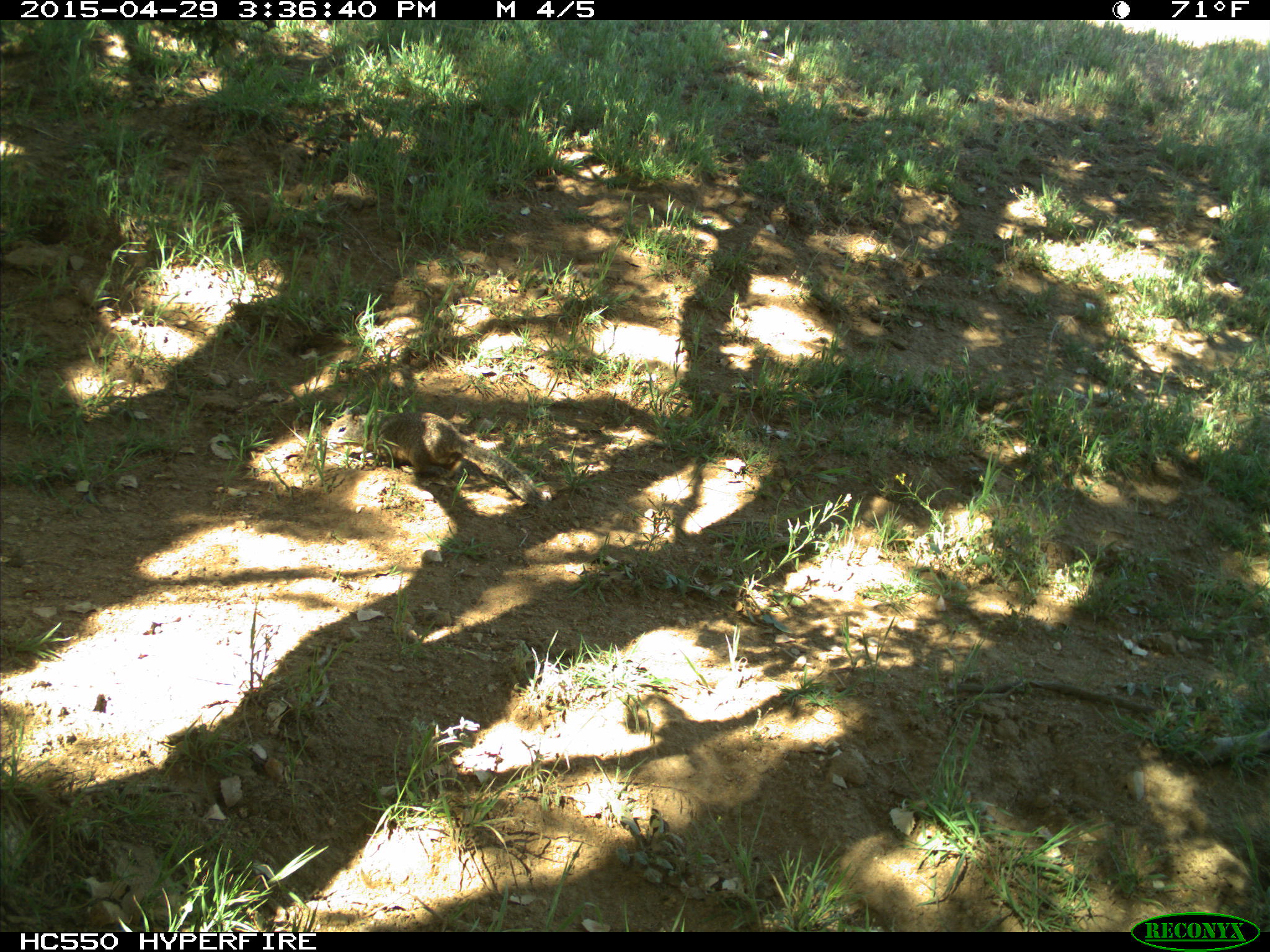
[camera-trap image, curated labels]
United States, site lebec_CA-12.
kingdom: Animalia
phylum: Chordata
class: Mammalia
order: Rodentia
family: Sciuridae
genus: Otospermophilus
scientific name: Otospermophilus beecheyi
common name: california ground squirrel